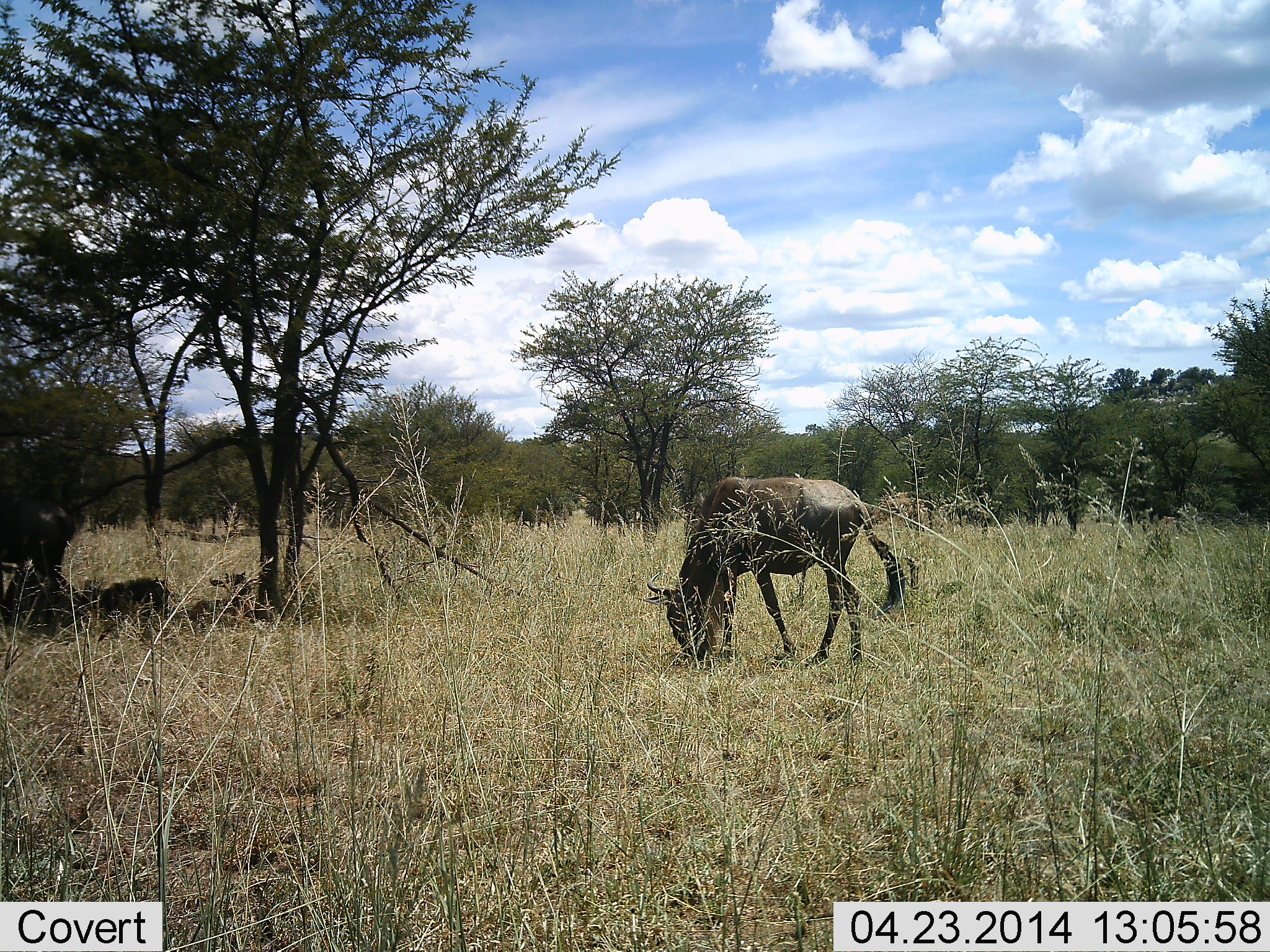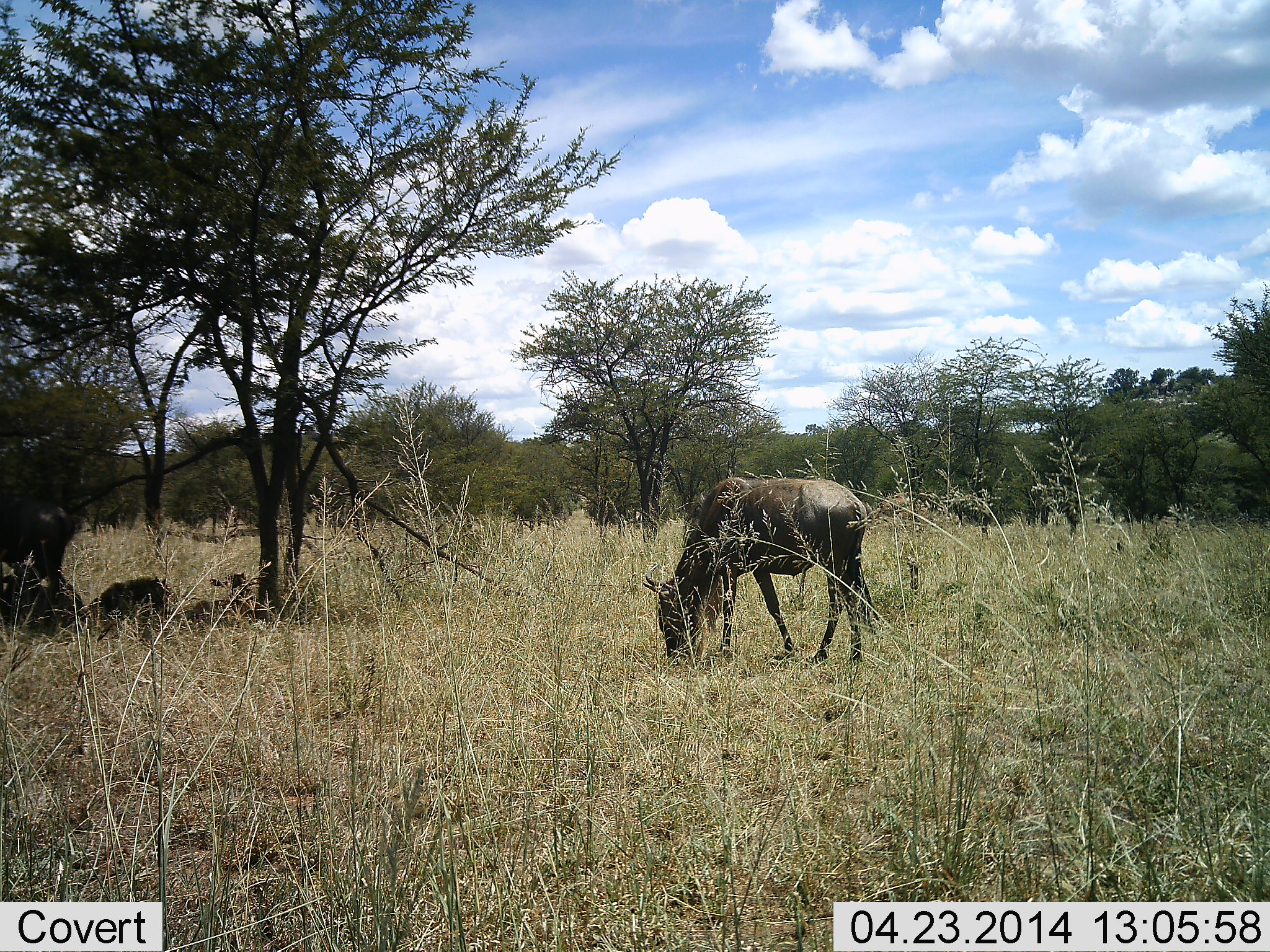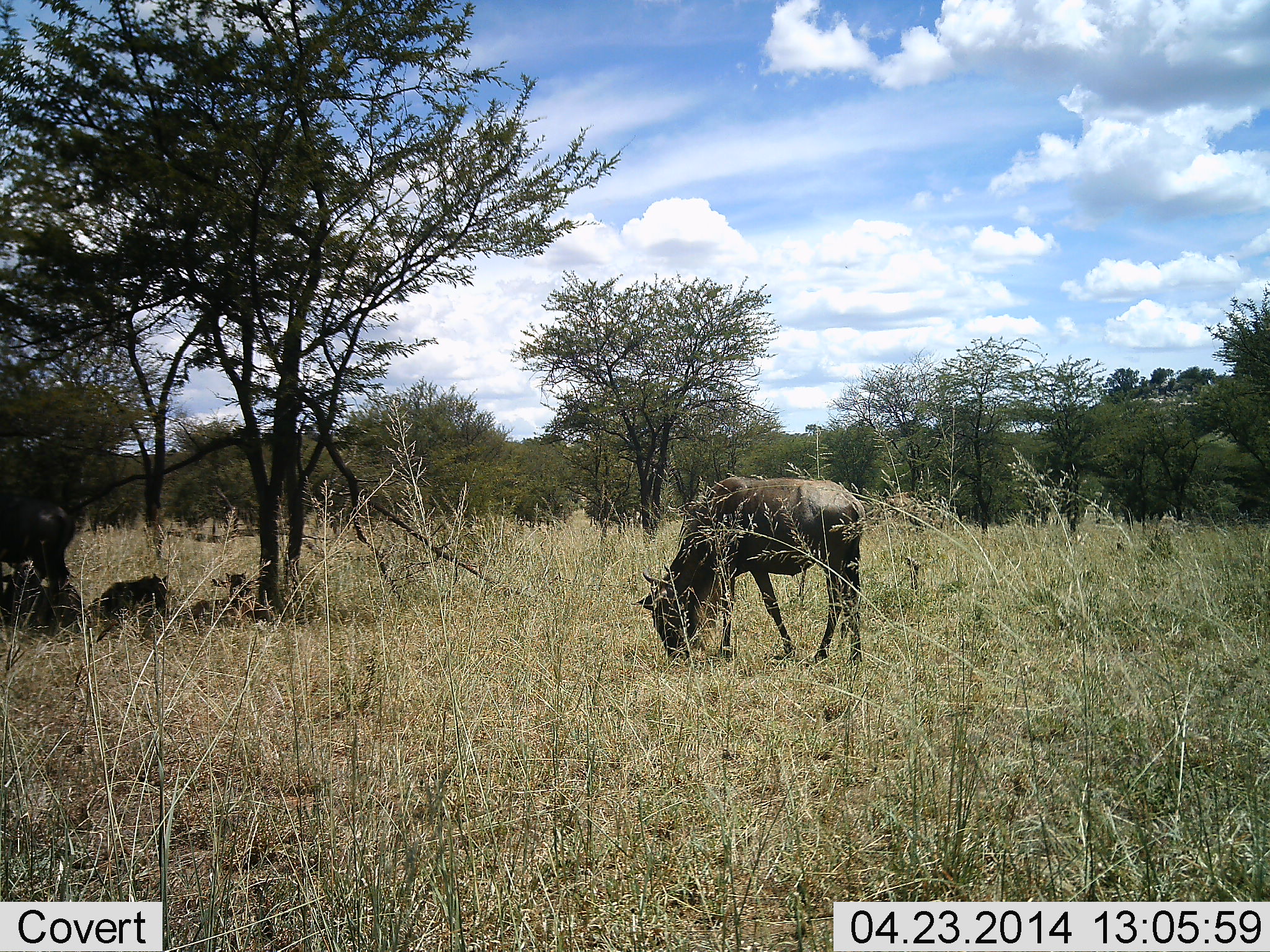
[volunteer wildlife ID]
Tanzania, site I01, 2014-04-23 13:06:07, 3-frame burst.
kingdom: Animalia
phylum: Chordata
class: Mammalia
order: Artiodactyla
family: Bovidae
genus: Connochaetes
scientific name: Connochaetes taurinus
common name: blue wildebeest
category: wildebeest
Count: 1.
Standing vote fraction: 20%.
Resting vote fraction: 20%.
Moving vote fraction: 0%.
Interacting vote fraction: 0%.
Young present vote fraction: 0%.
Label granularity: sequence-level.